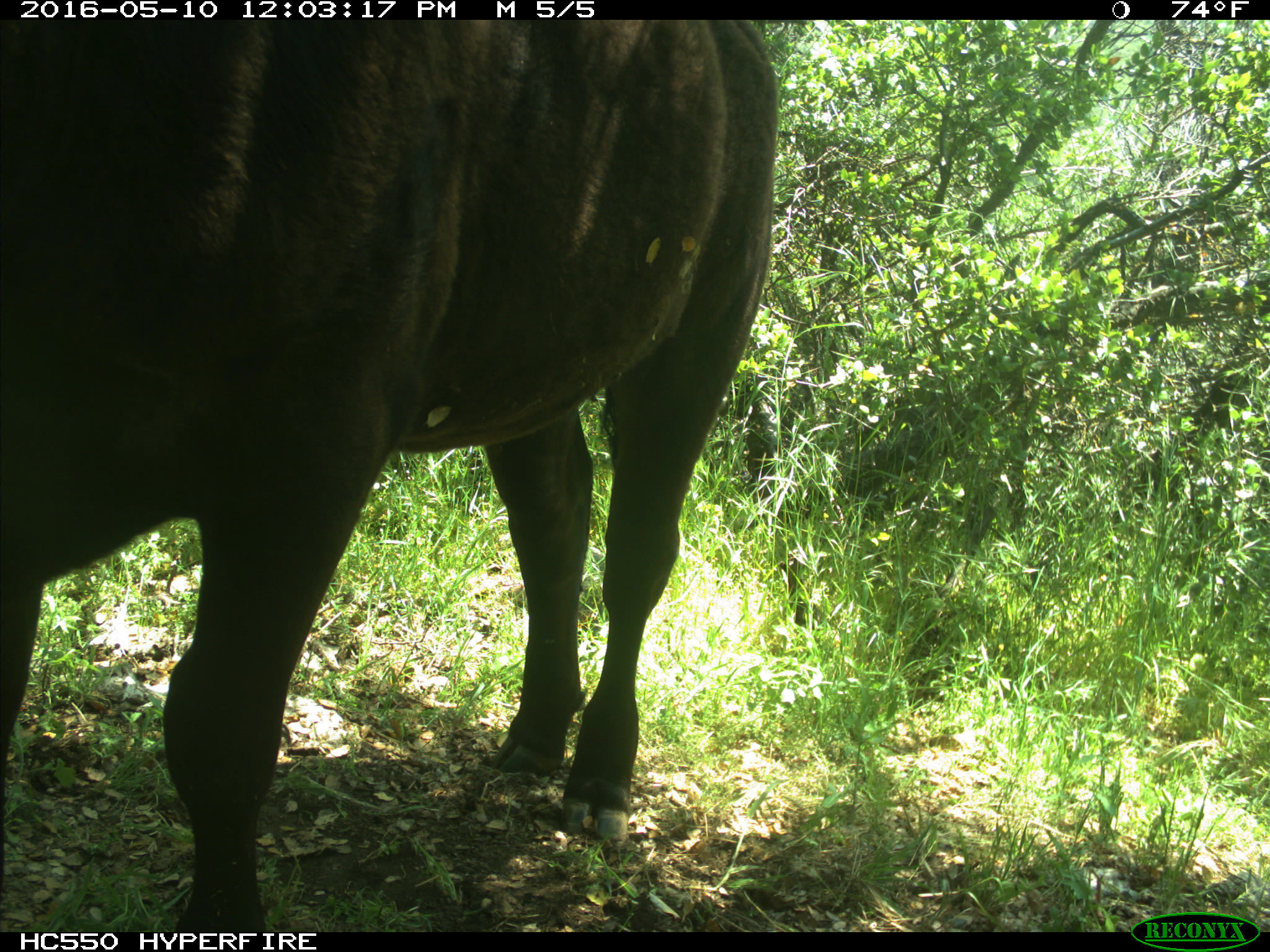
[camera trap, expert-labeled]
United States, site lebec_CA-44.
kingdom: Animalia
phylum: Chordata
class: Mammalia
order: Artiodactyla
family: Bovidae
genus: Bos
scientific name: Bos taurus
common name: domestic cow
Bos taurus (domestic cow).